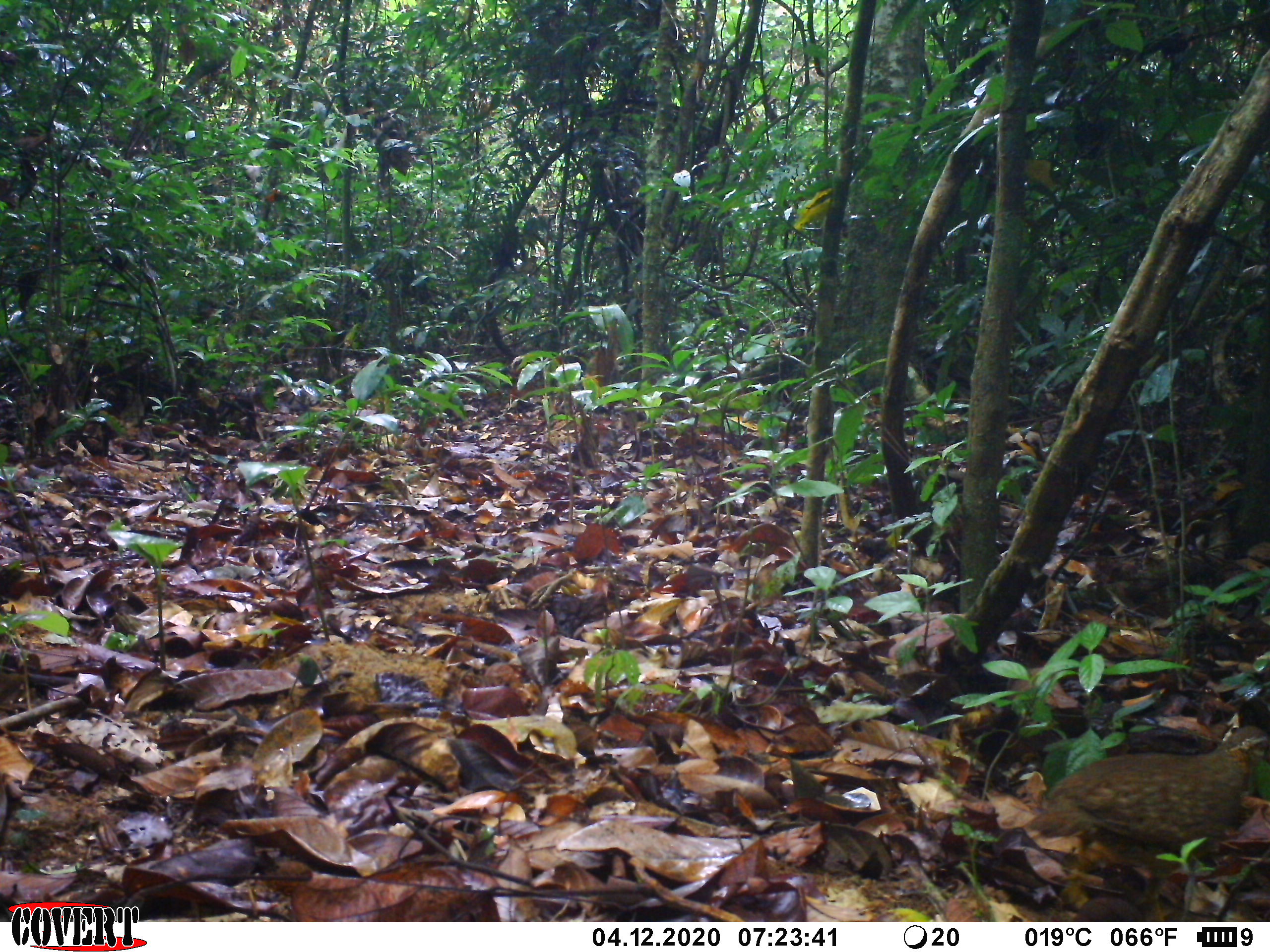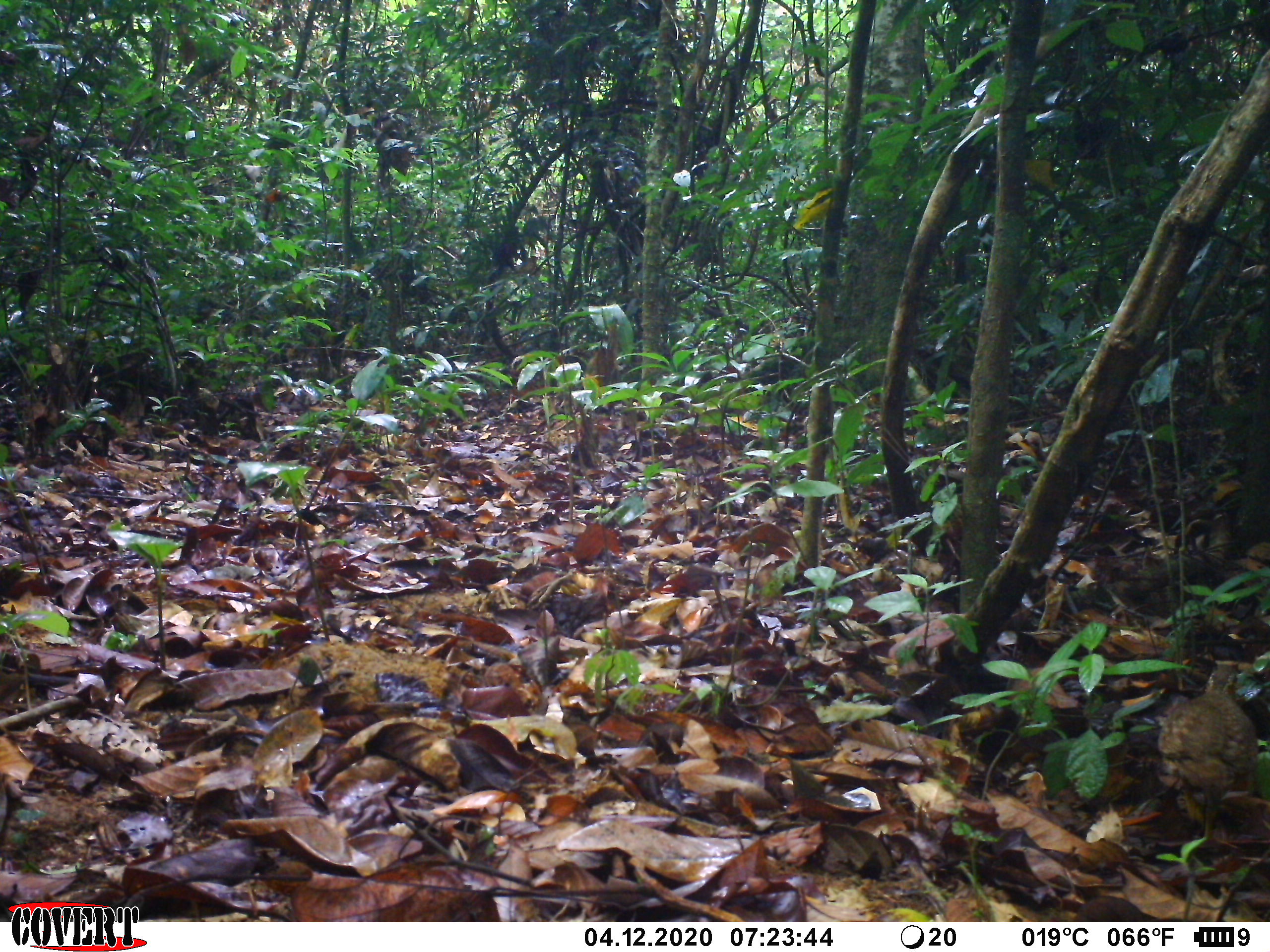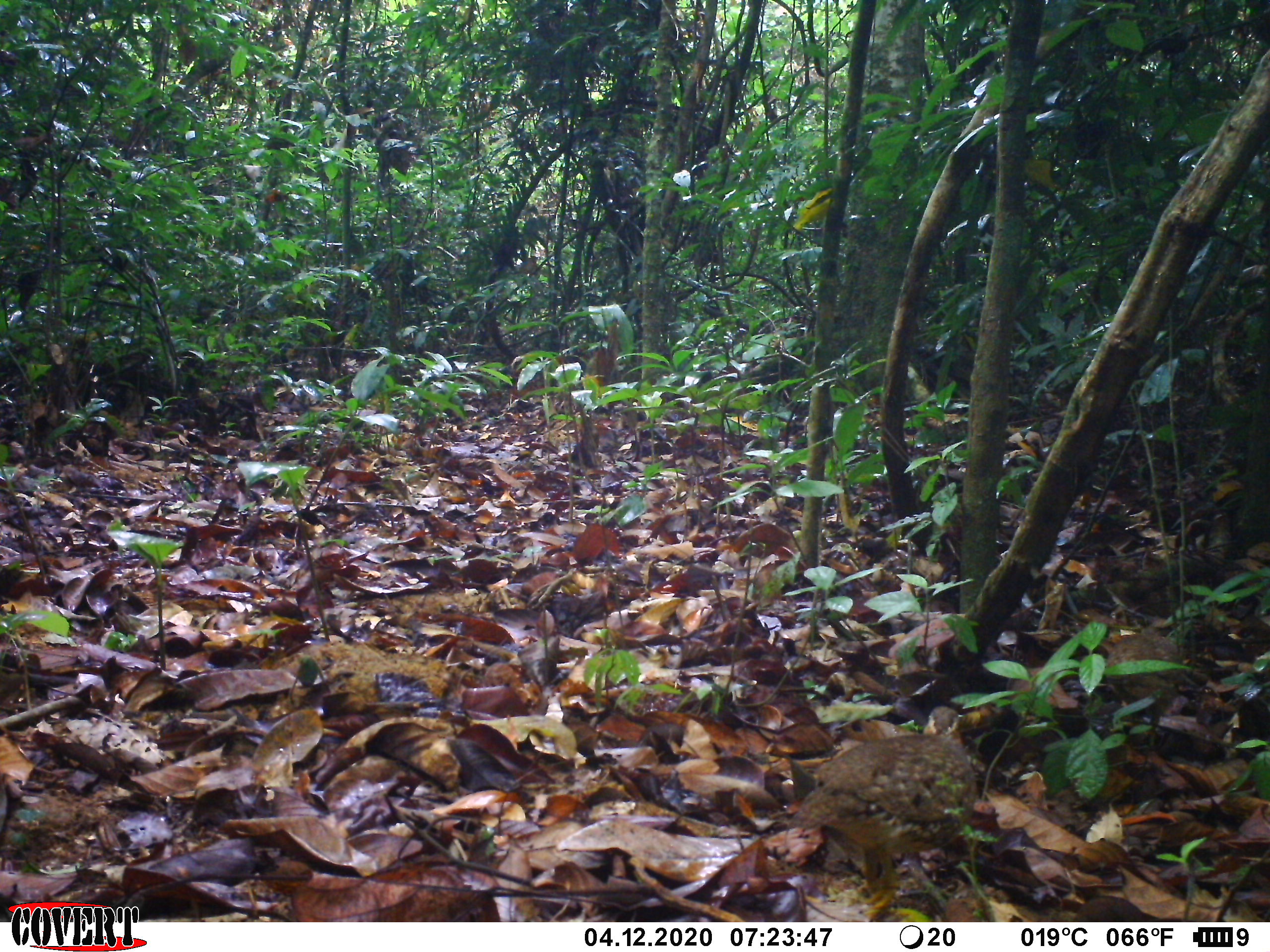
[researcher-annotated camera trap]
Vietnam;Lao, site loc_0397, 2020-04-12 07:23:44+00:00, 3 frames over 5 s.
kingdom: Animalia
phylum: Chordata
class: Aves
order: Galliformes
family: Phasianidae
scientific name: Phasianidae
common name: partridge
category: unidentified partridge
Unidentified partridge (partridge) (Phasianidae). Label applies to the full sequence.